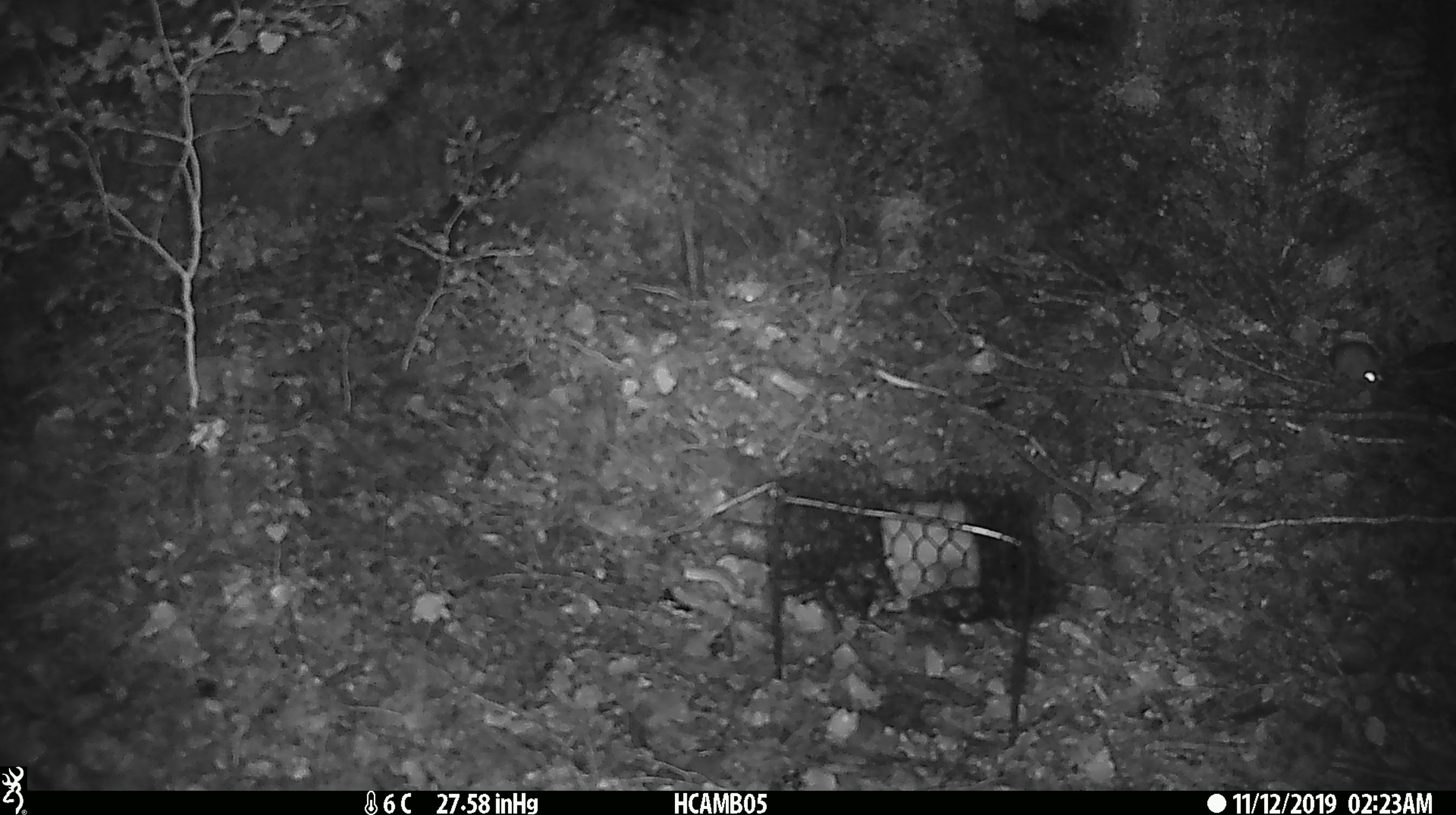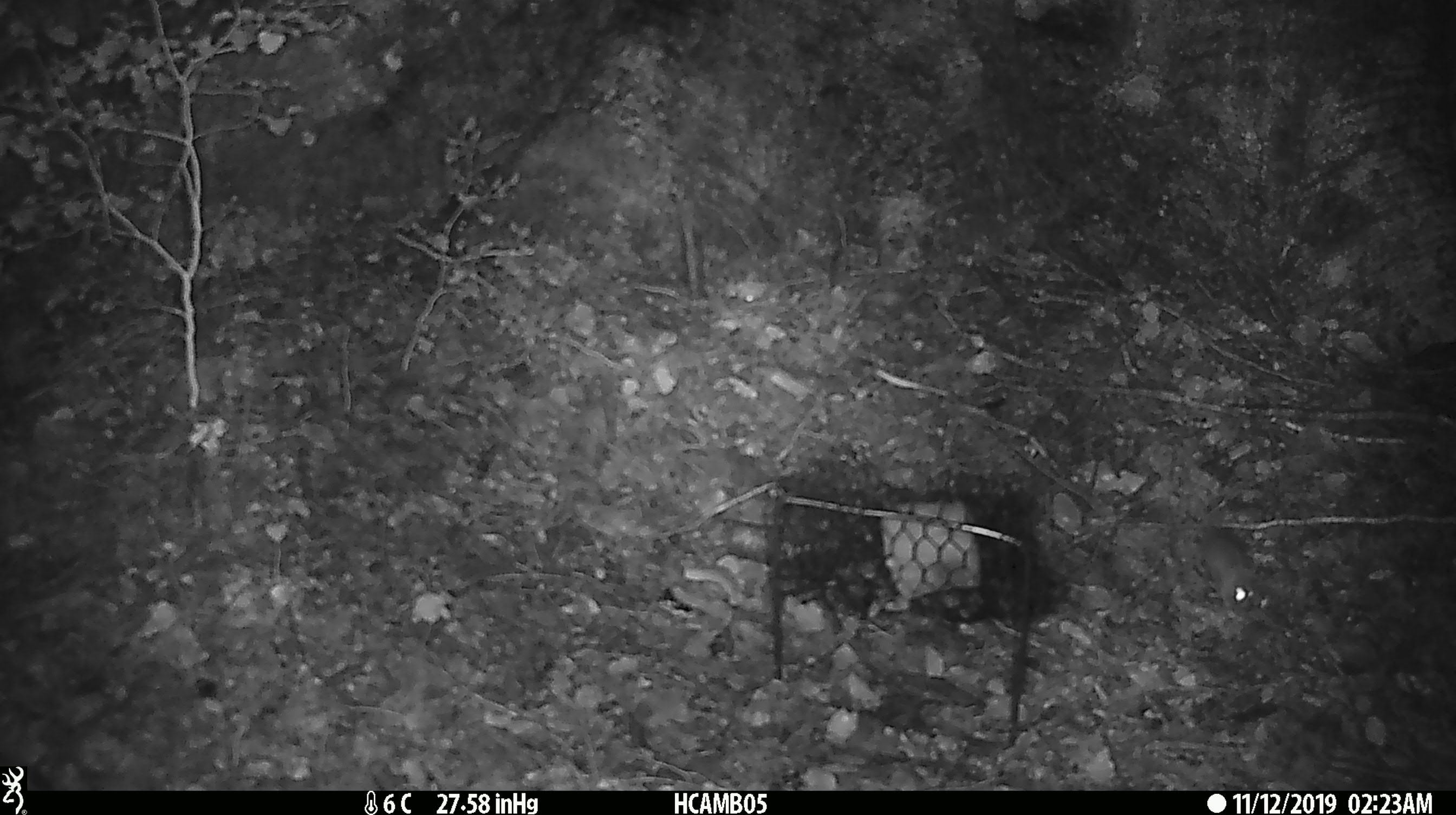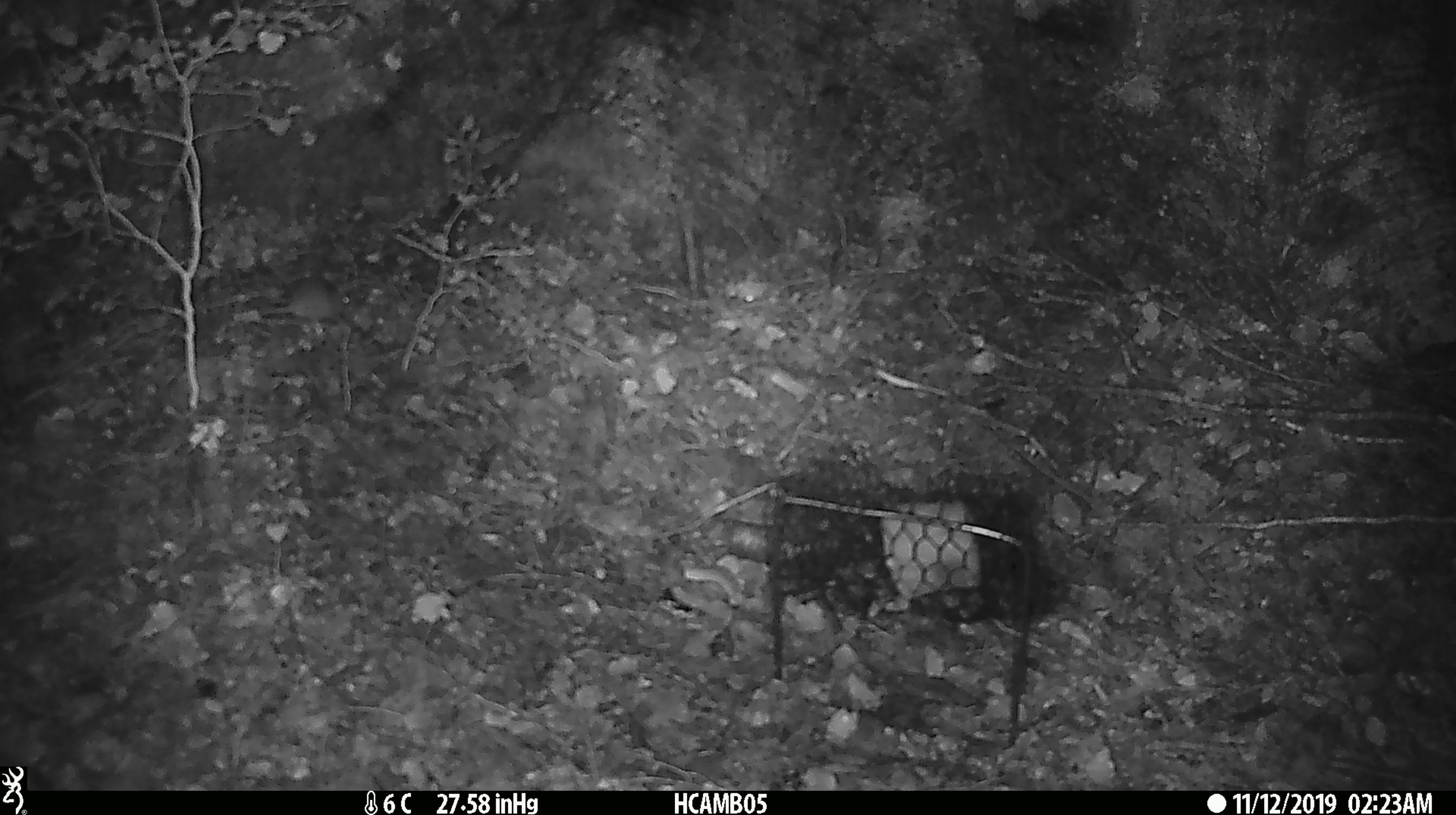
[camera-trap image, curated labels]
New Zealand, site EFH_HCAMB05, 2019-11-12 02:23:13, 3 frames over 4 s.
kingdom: Animalia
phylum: Chordata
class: Mammalia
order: Rodentia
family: Muridae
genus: Mus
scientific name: Mus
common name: mouse